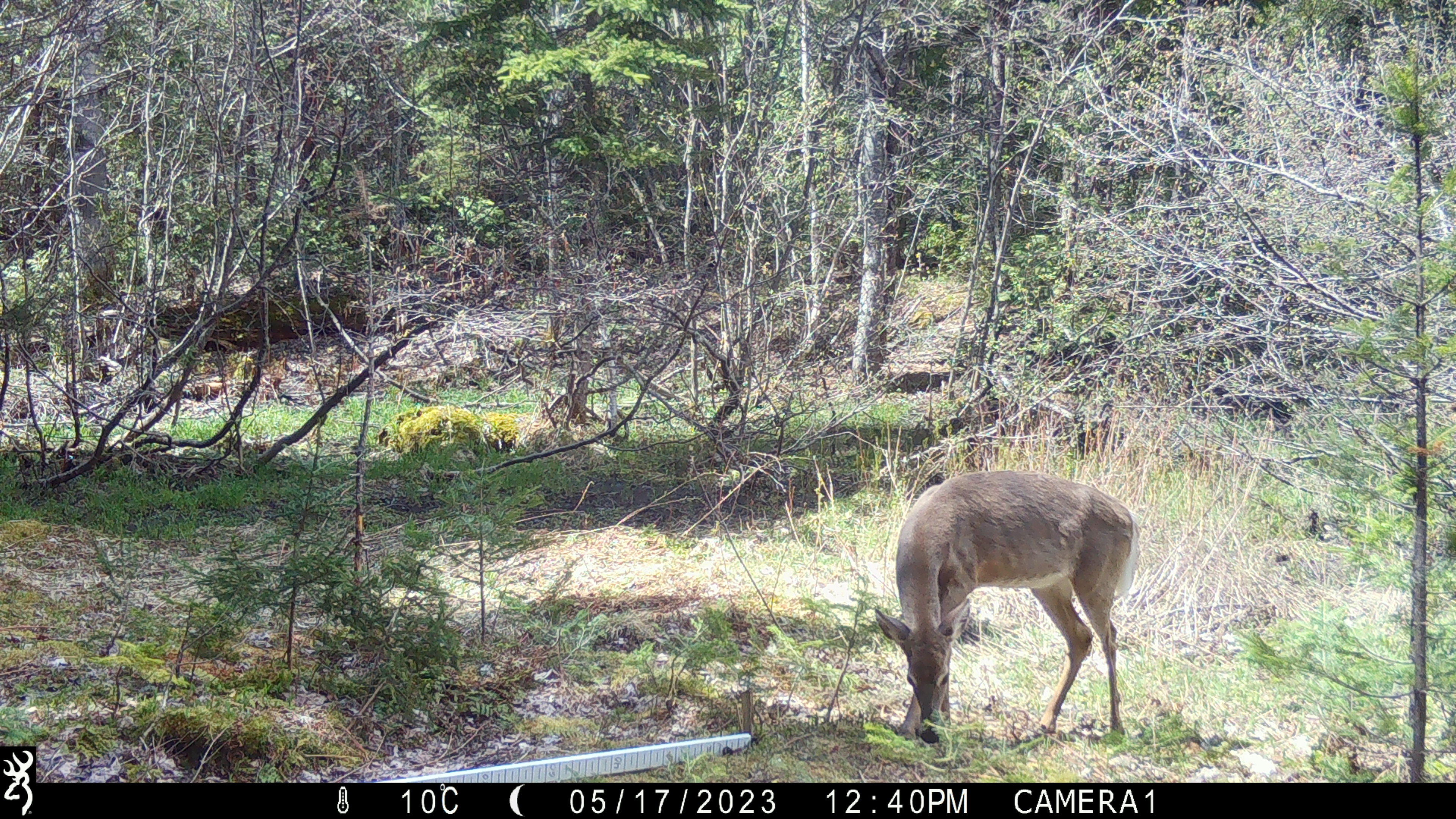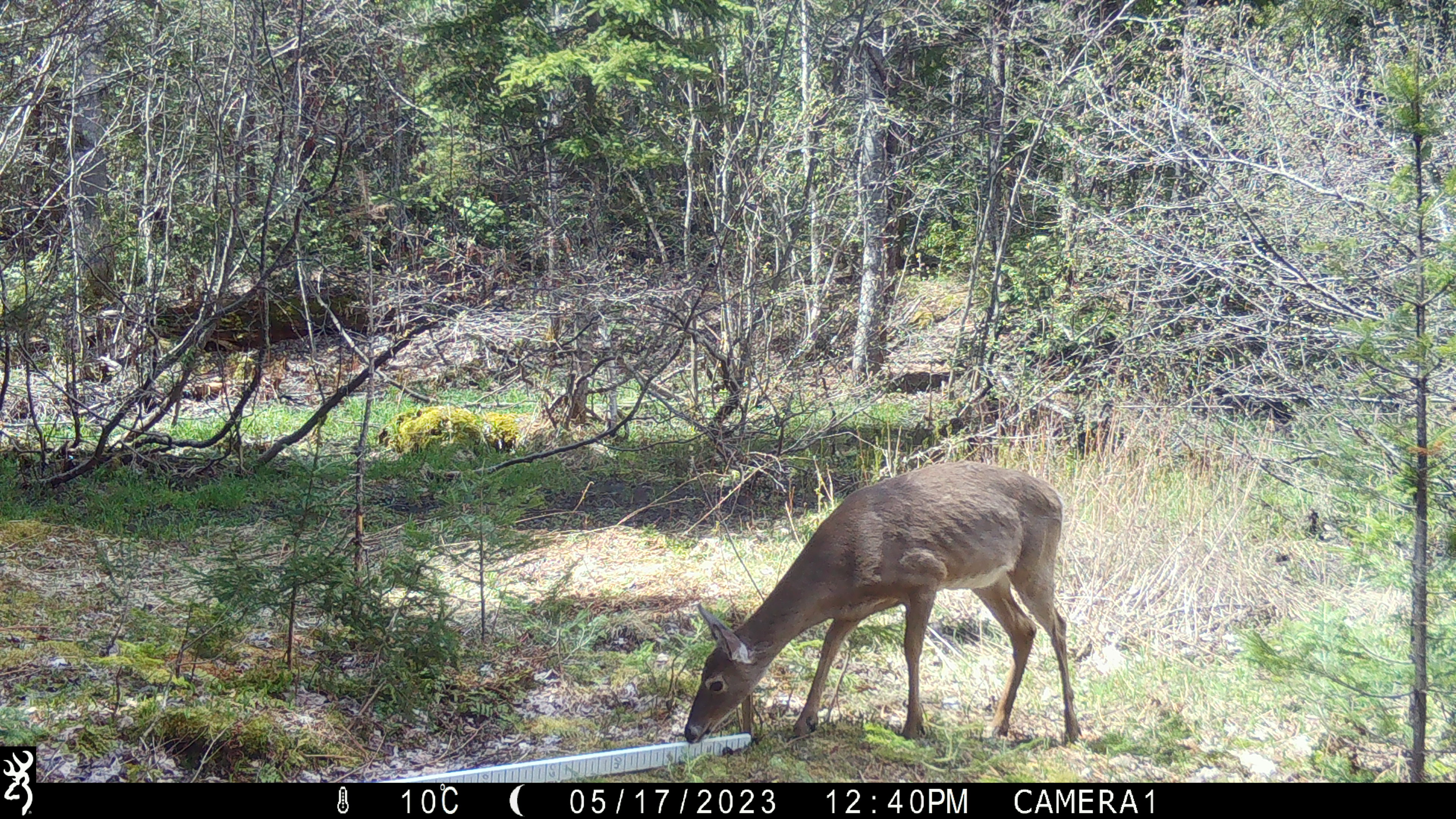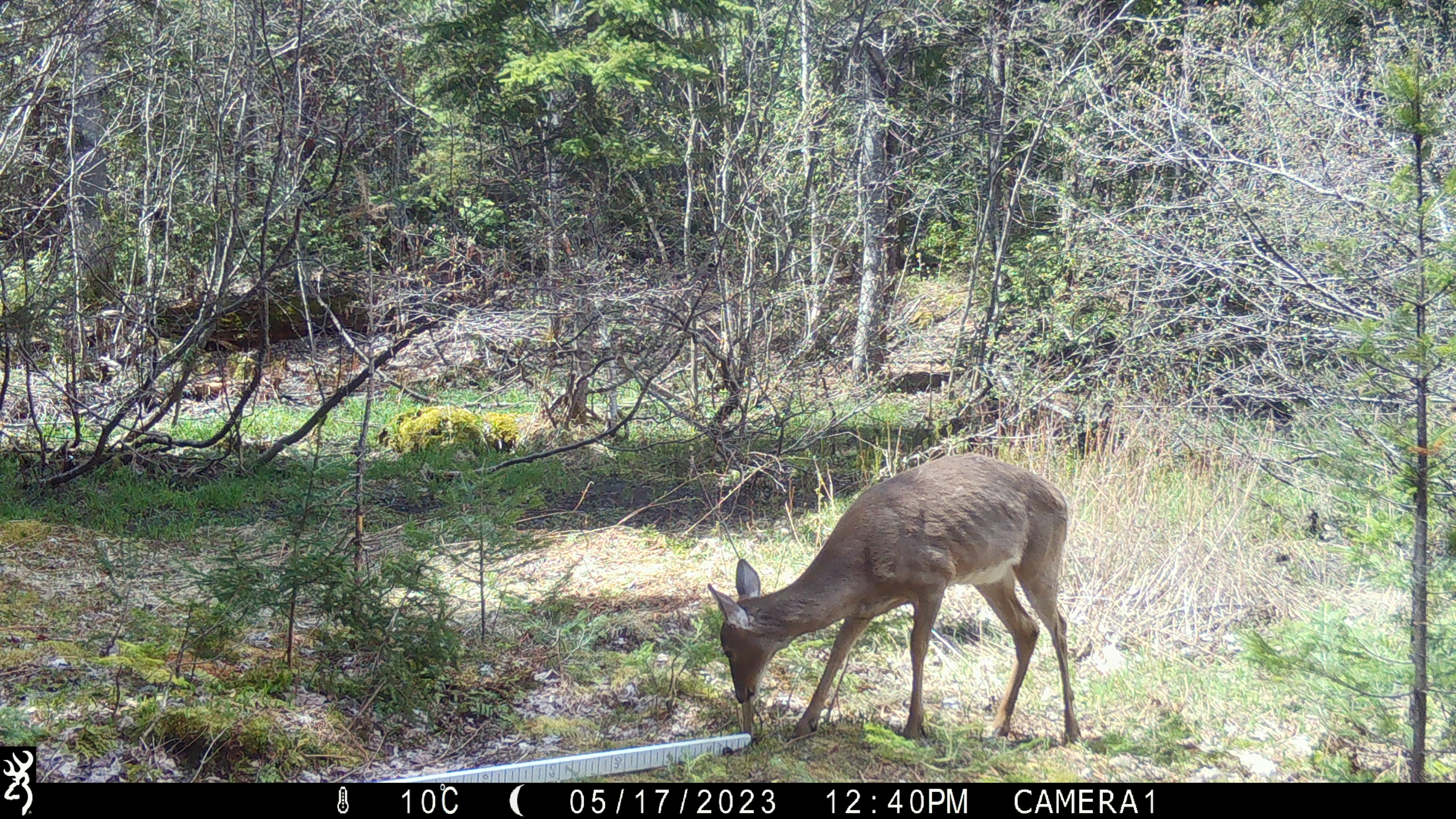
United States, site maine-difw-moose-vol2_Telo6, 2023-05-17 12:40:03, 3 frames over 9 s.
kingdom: Animalia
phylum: Chordata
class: Mammalia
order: Artiodactyla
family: Cervidae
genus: Odocoileus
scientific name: Odocoileus virginianus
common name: white-tailed deer